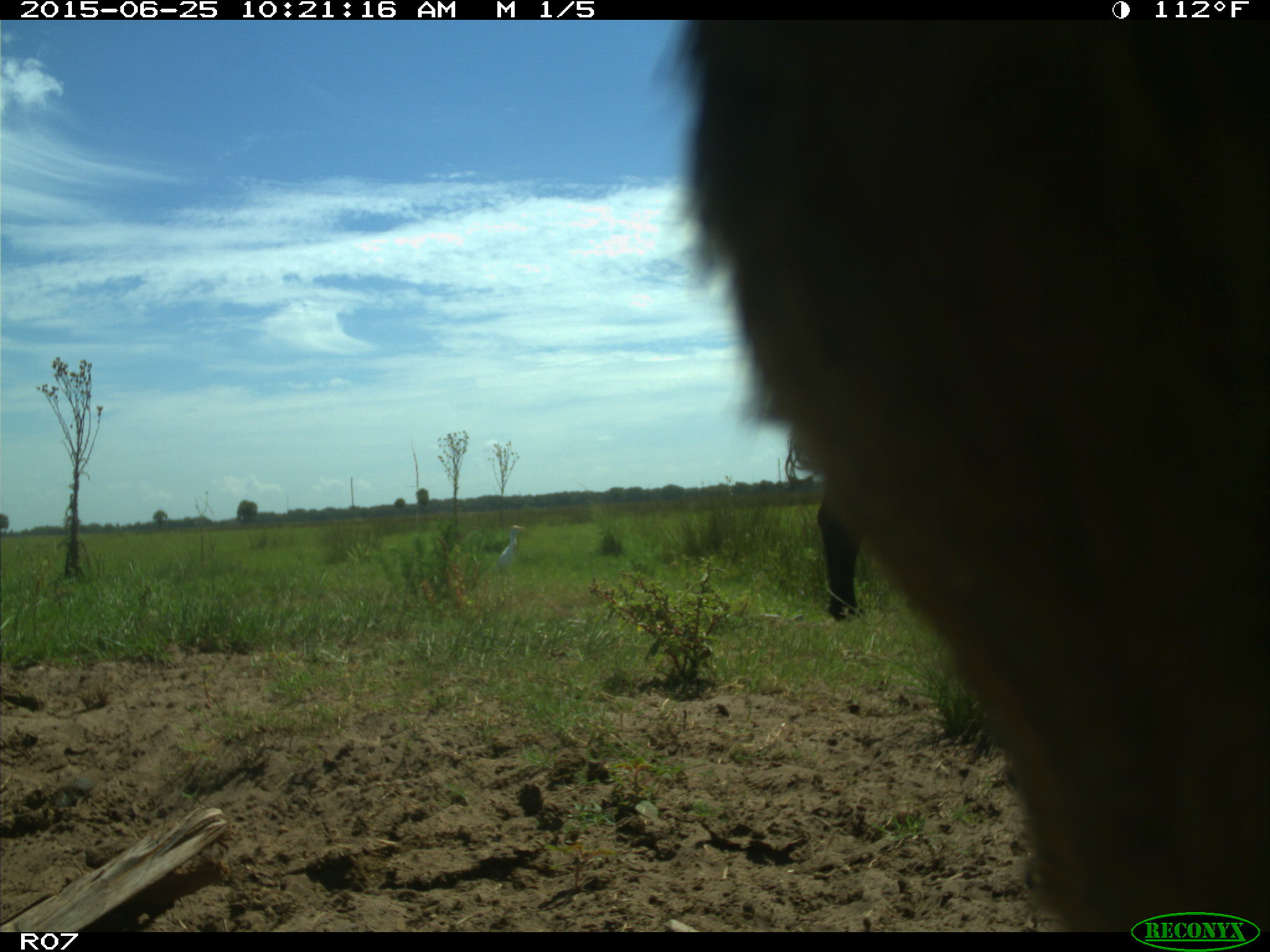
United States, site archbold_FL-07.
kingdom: Animalia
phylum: Chordata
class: Mammalia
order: Artiodactyla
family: Bovidae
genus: Bos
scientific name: Bos taurus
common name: domestic cow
Bos taurus (domestic cow).